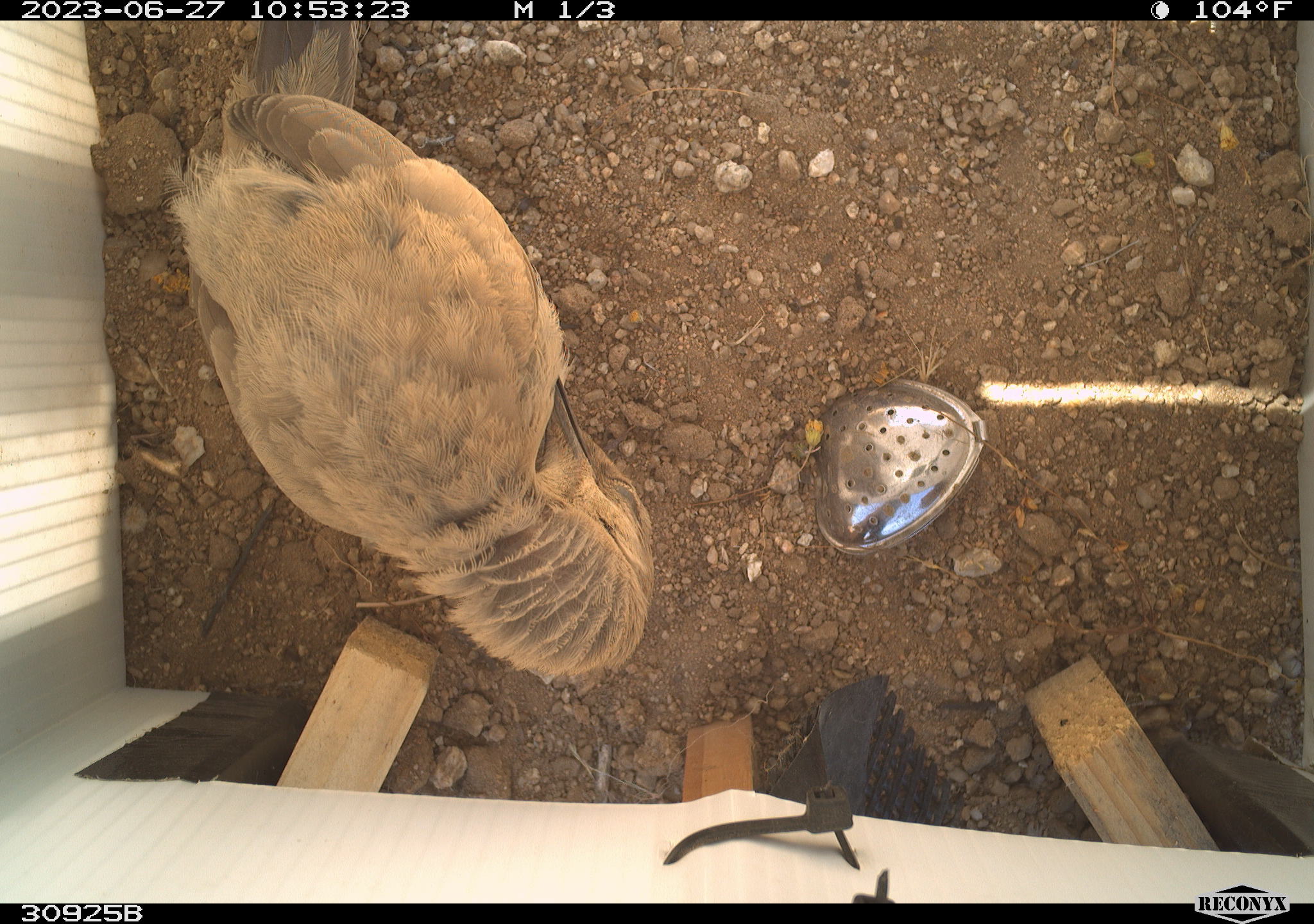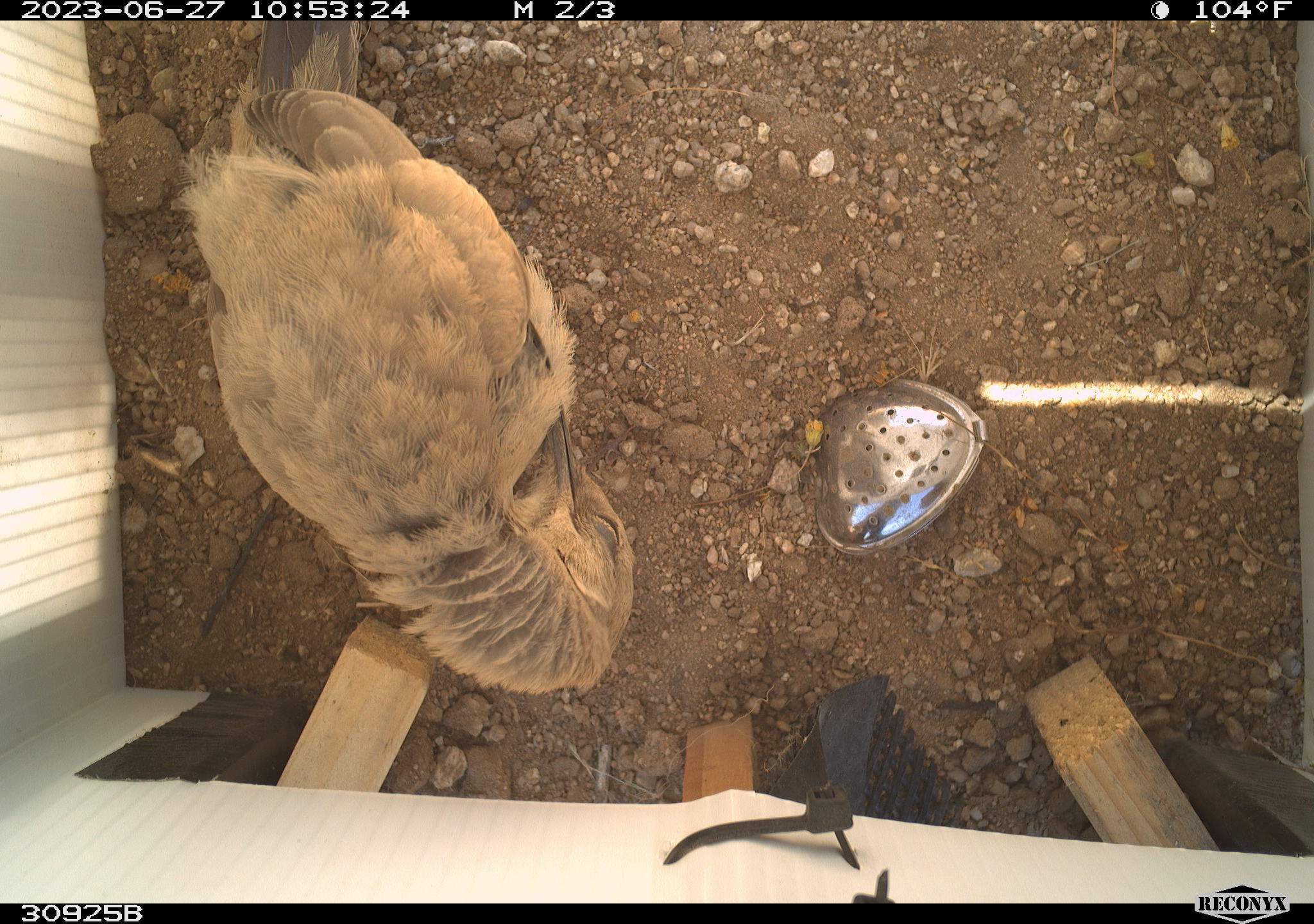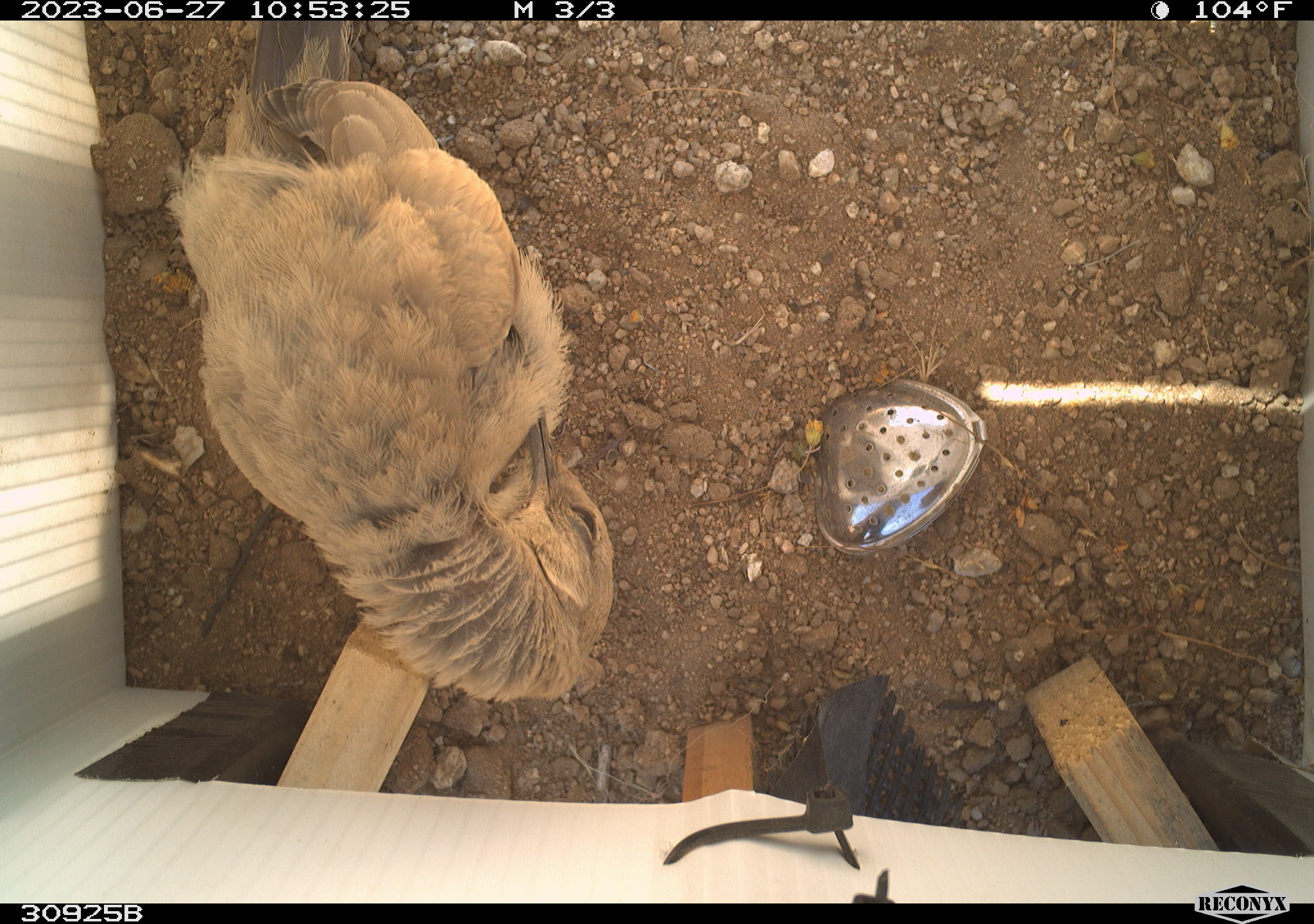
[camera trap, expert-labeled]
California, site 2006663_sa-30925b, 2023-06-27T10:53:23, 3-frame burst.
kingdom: Animalia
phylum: Chordata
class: Aves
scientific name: Aves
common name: bird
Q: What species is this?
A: Bird (Aves).